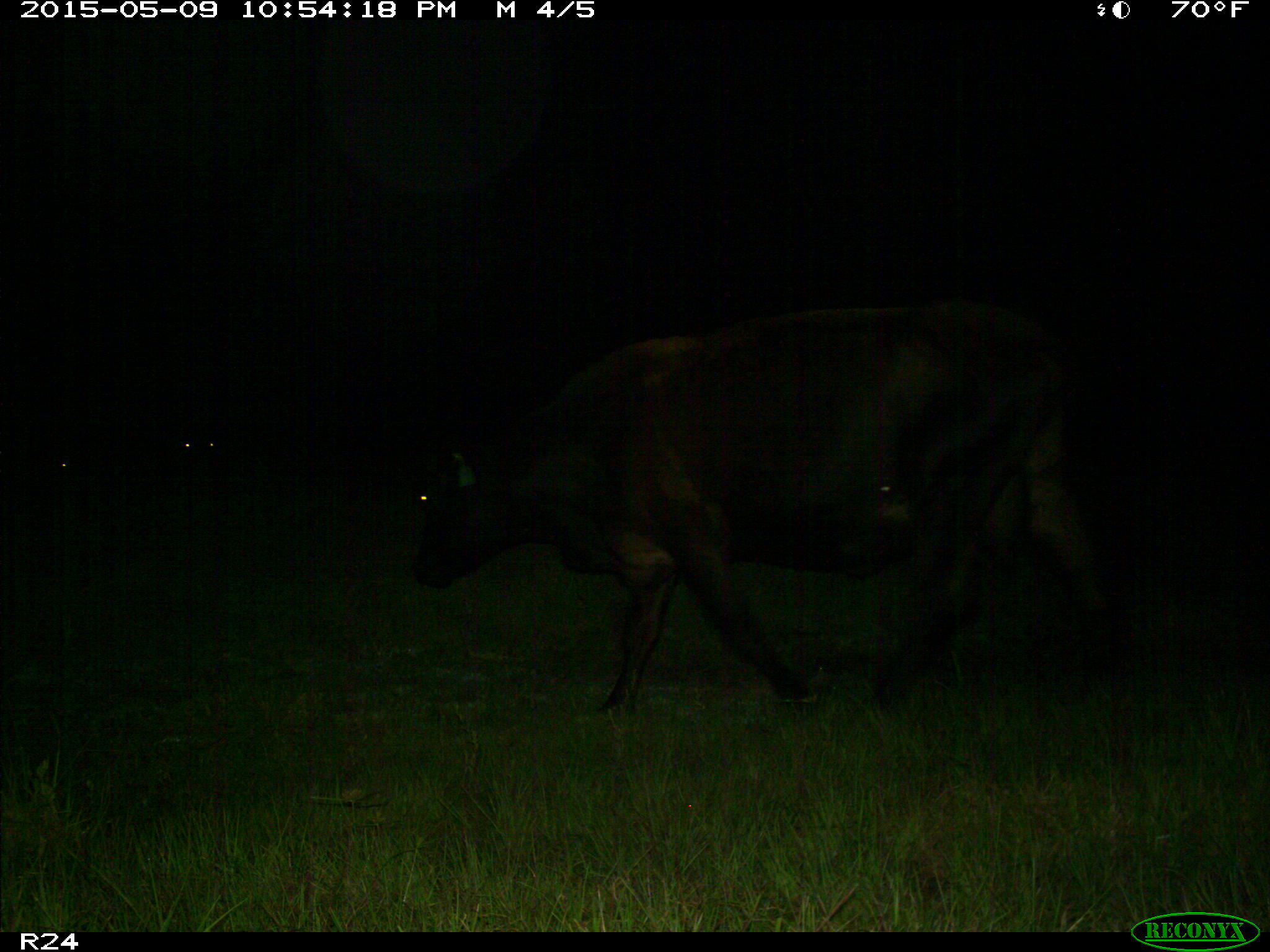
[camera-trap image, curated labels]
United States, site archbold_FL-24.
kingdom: Animalia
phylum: Chordata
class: Mammalia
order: Artiodactyla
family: Bovidae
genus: Bos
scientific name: Bos taurus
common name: domestic cow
Bos taurus (domestic cow).